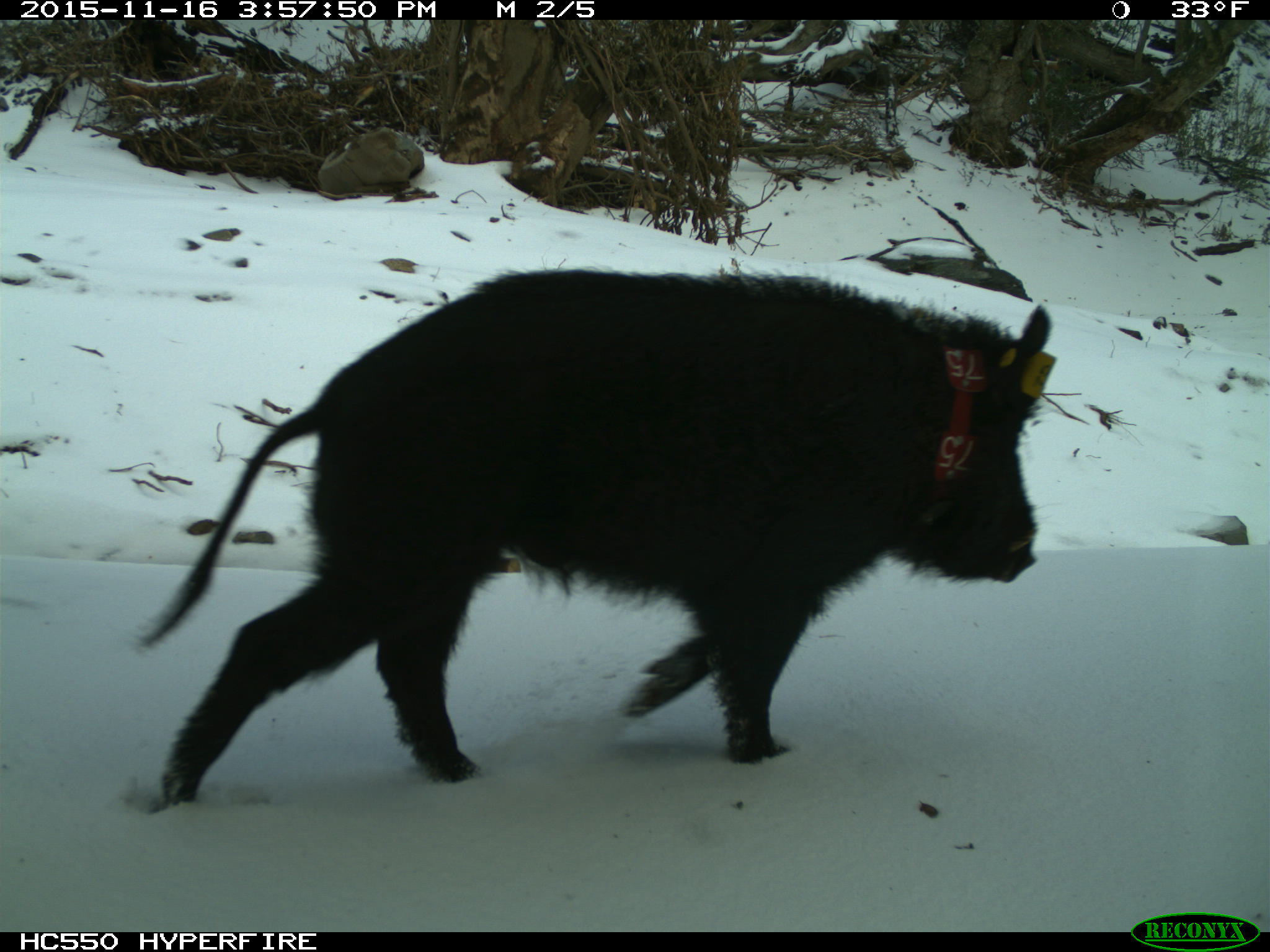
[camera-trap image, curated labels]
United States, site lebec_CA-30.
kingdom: Animalia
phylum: Chordata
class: Mammalia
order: Artiodactyla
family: Suidae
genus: Sus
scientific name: Sus scrofa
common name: wild boar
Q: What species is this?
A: Sus scrofa (wild boar).